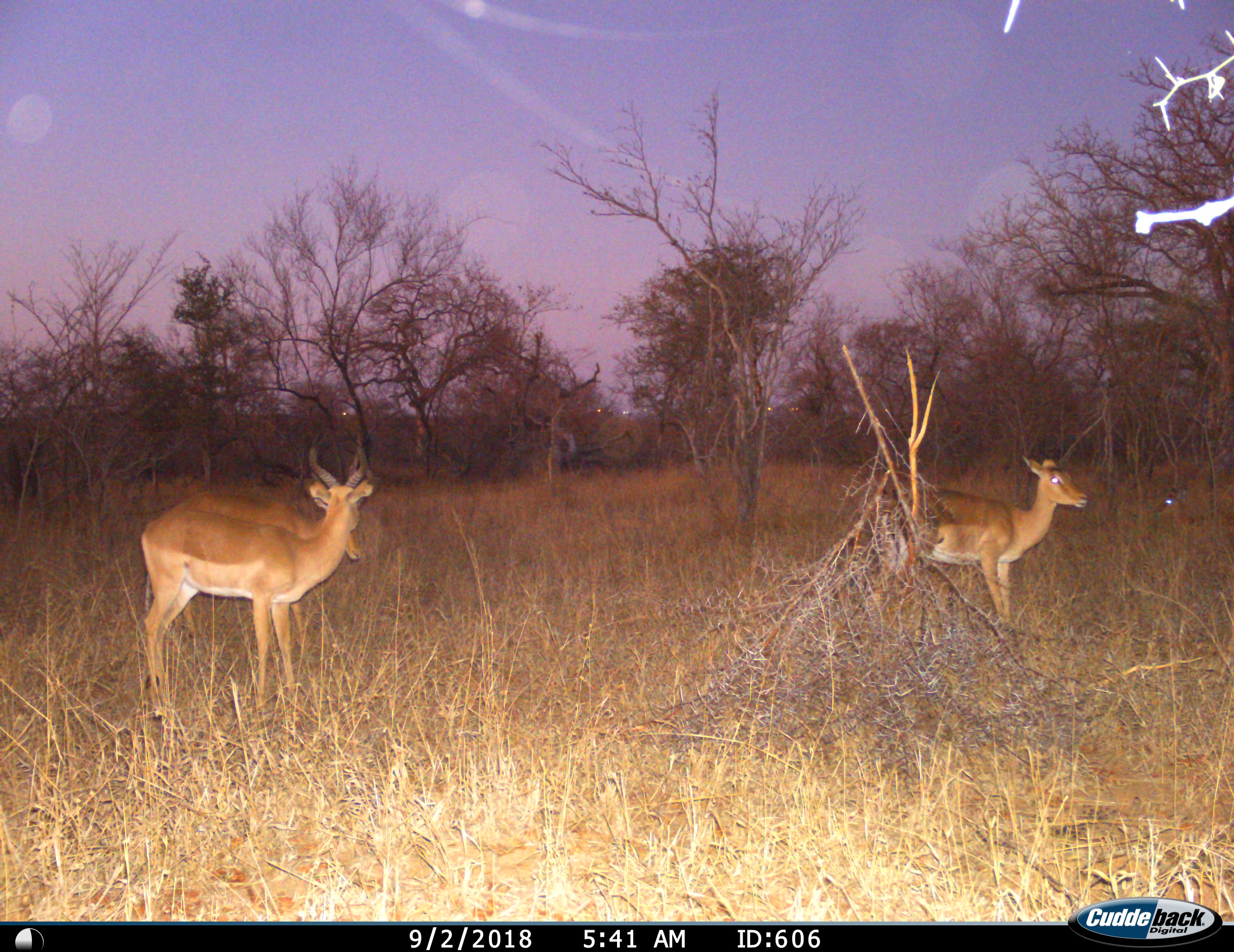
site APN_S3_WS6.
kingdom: Animalia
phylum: Chordata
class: Mammalia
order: Artiodactyla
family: Bovidae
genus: Aepyceros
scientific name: Aepyceros melampus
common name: impala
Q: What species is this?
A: Impala (Aepyceros melampus).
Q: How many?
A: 2.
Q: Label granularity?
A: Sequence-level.